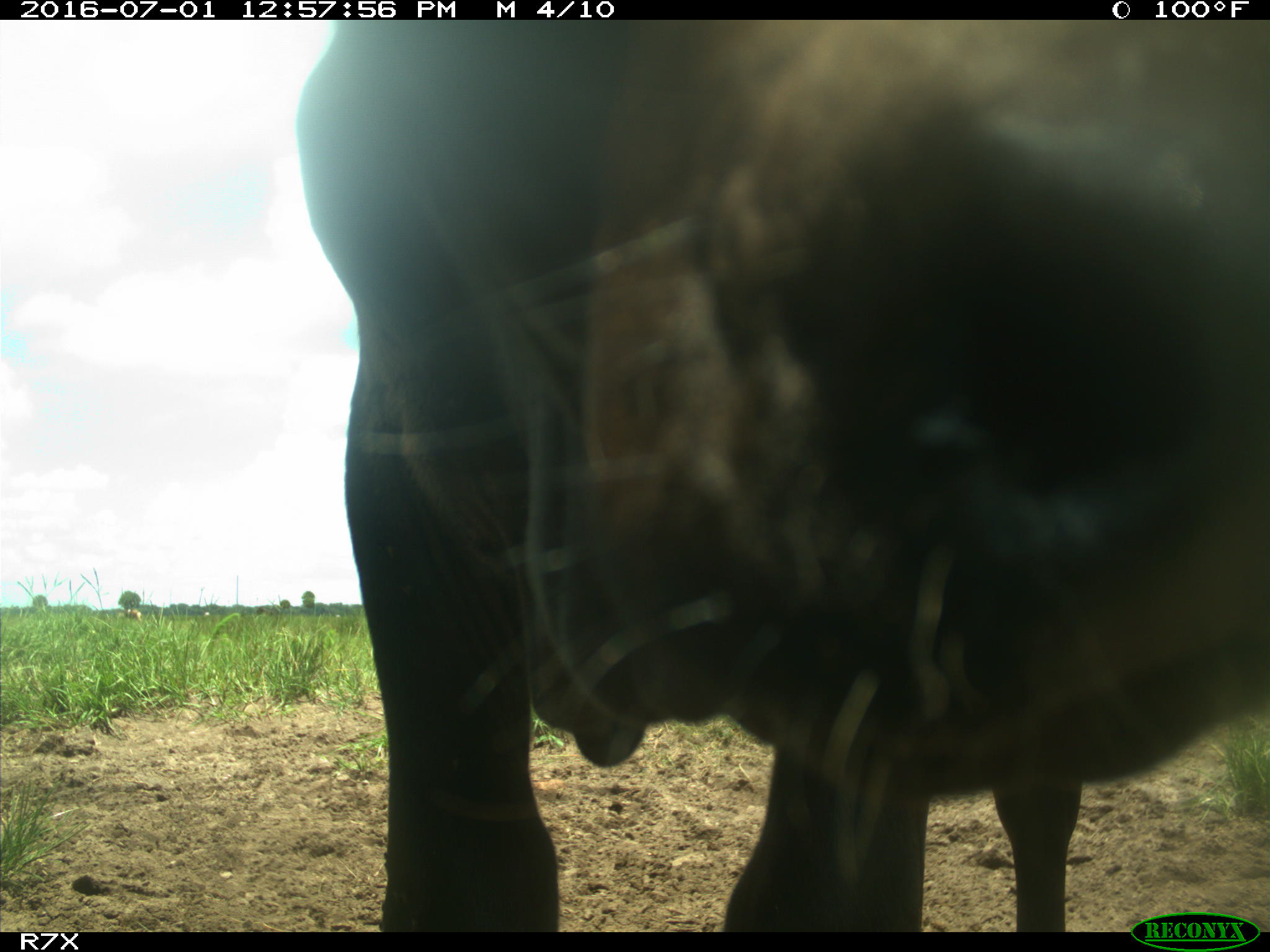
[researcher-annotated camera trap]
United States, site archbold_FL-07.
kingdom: Animalia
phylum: Chordata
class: Mammalia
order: Artiodactyla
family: Bovidae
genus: Bos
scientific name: Bos taurus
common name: domestic cow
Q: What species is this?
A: Bos taurus (domestic cow).